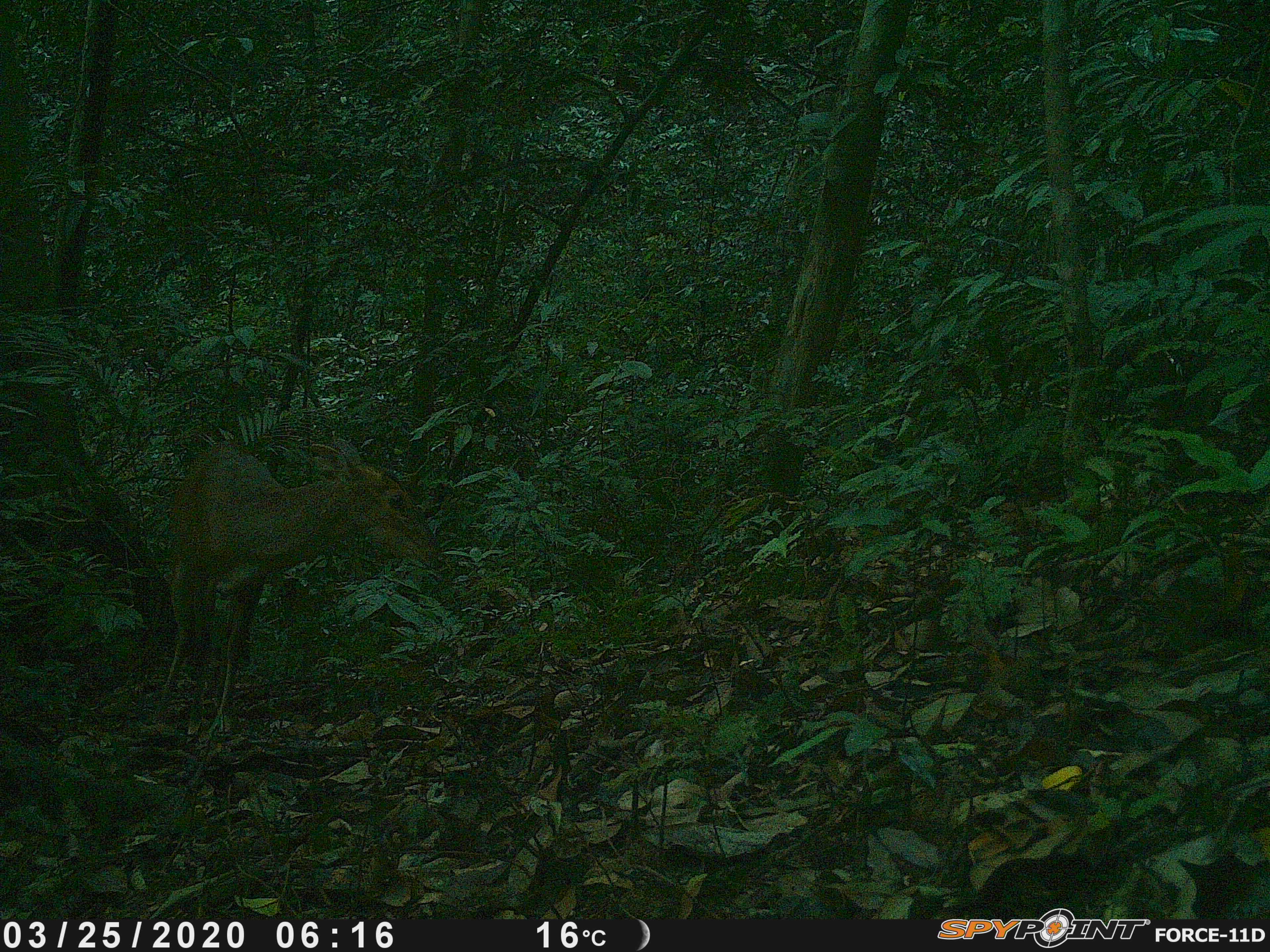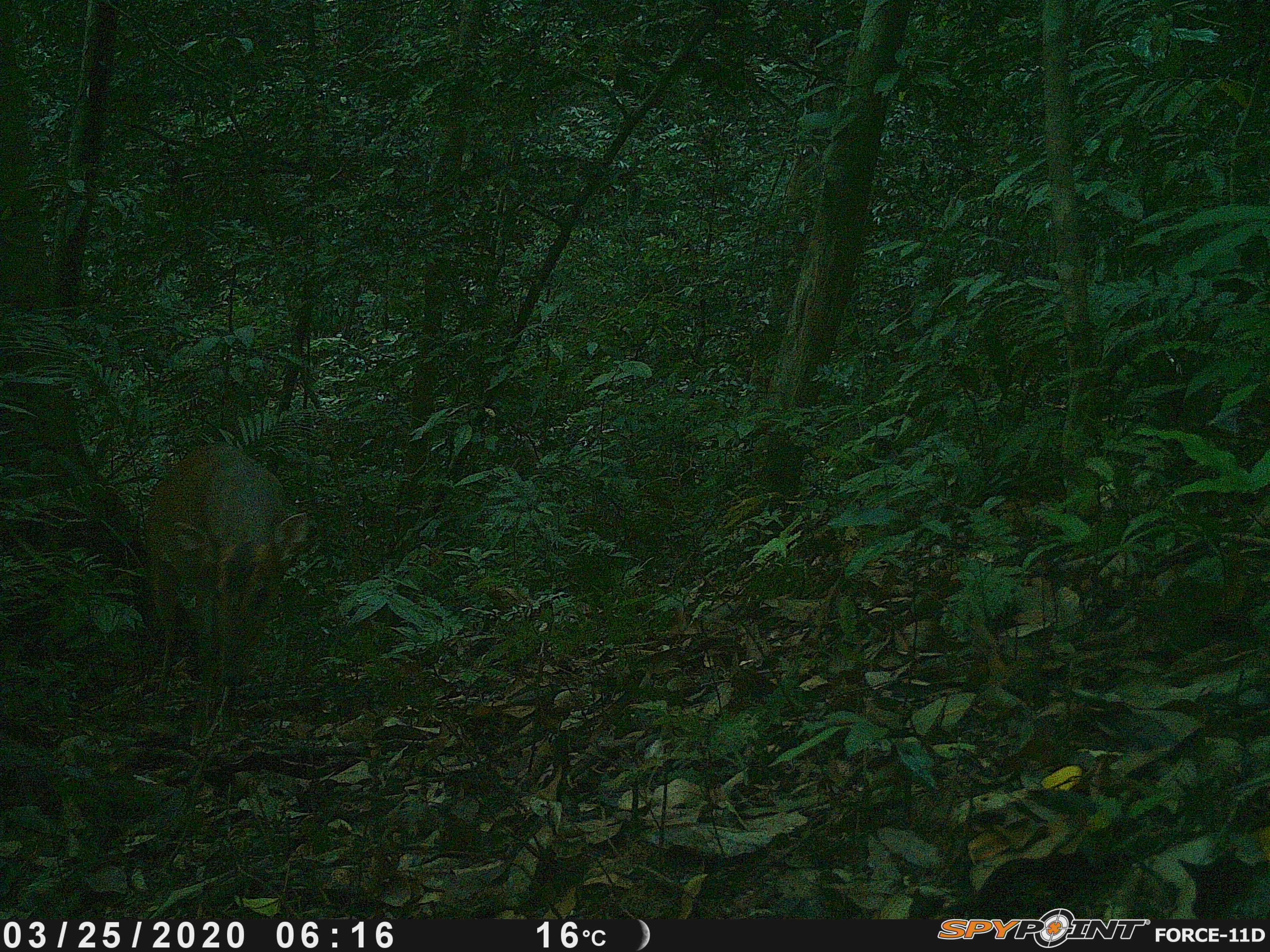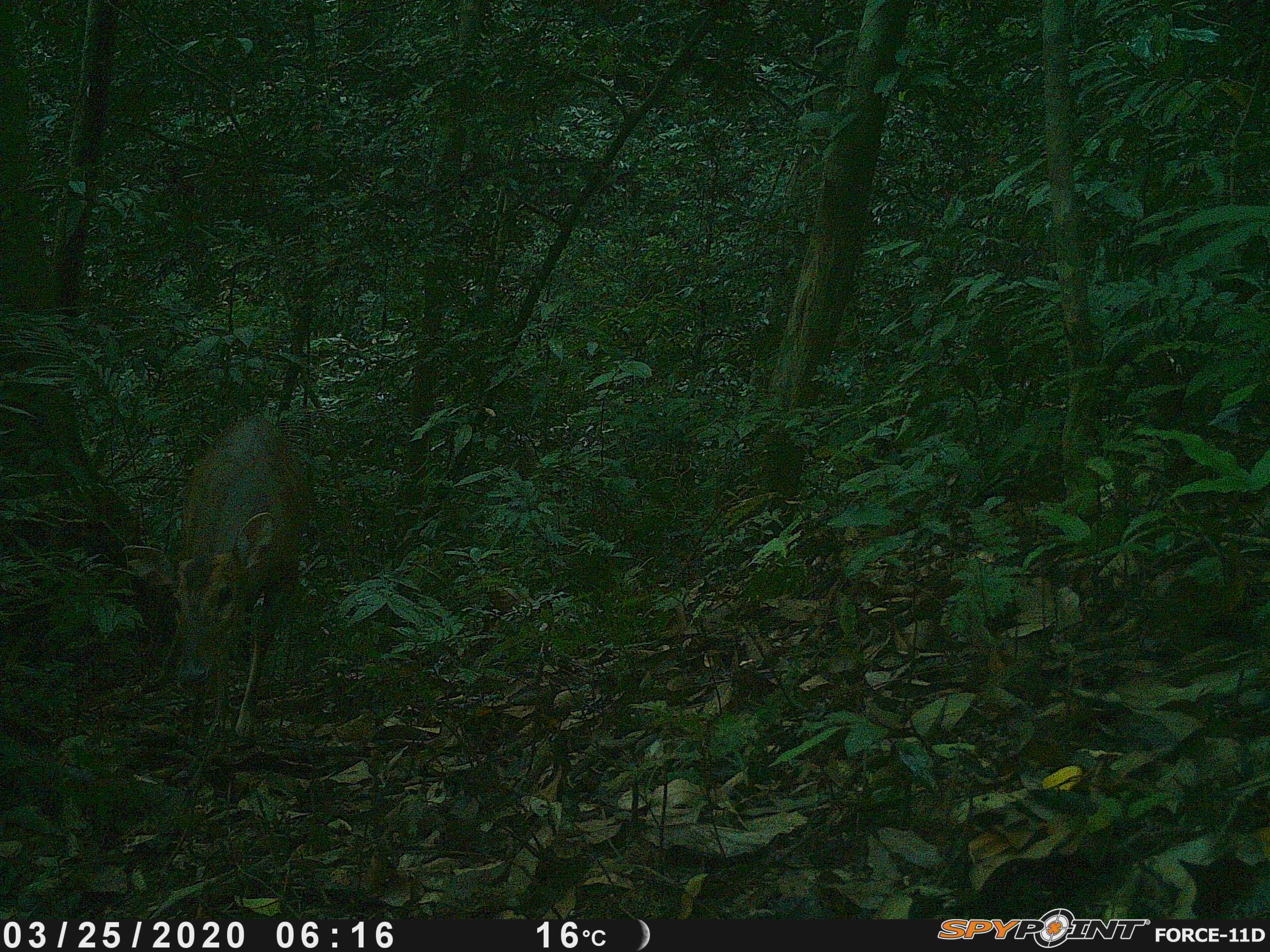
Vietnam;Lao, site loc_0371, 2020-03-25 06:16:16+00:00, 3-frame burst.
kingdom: Animalia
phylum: Chordata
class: Mammalia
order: Artiodactyla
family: Cervidae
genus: Muntiacus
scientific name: Muntiacus vuquangensis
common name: large-antlered muntjac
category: large antlered muntjac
Large antlered muntjac (large-antlered muntjac) (Muntiacus vuquangensis). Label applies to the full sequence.